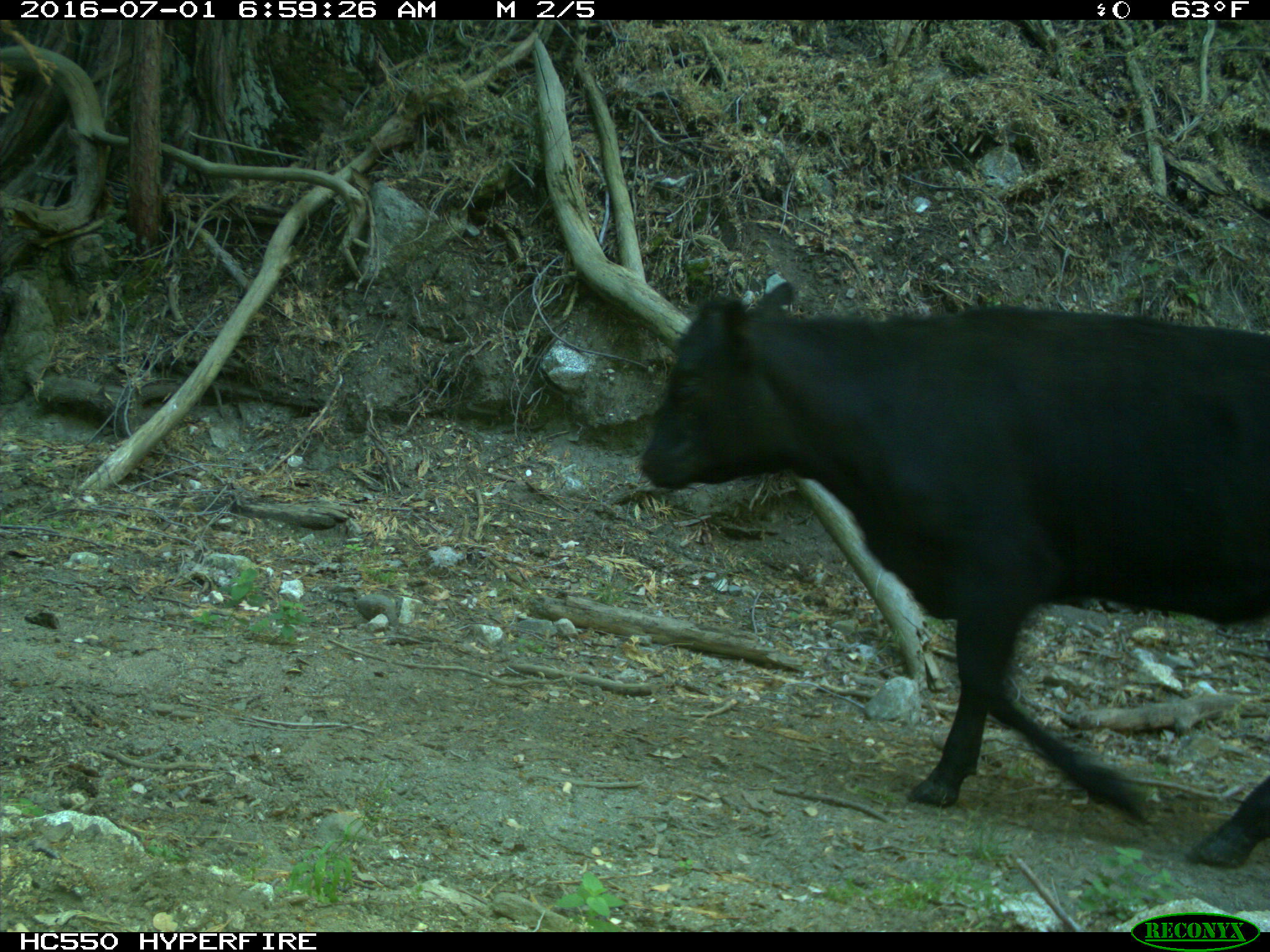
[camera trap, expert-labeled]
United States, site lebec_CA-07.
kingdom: Animalia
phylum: Chordata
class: Mammalia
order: Artiodactyla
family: Bovidae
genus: Bos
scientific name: Bos taurus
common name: domestic cow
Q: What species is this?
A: Bos taurus (domestic cow).